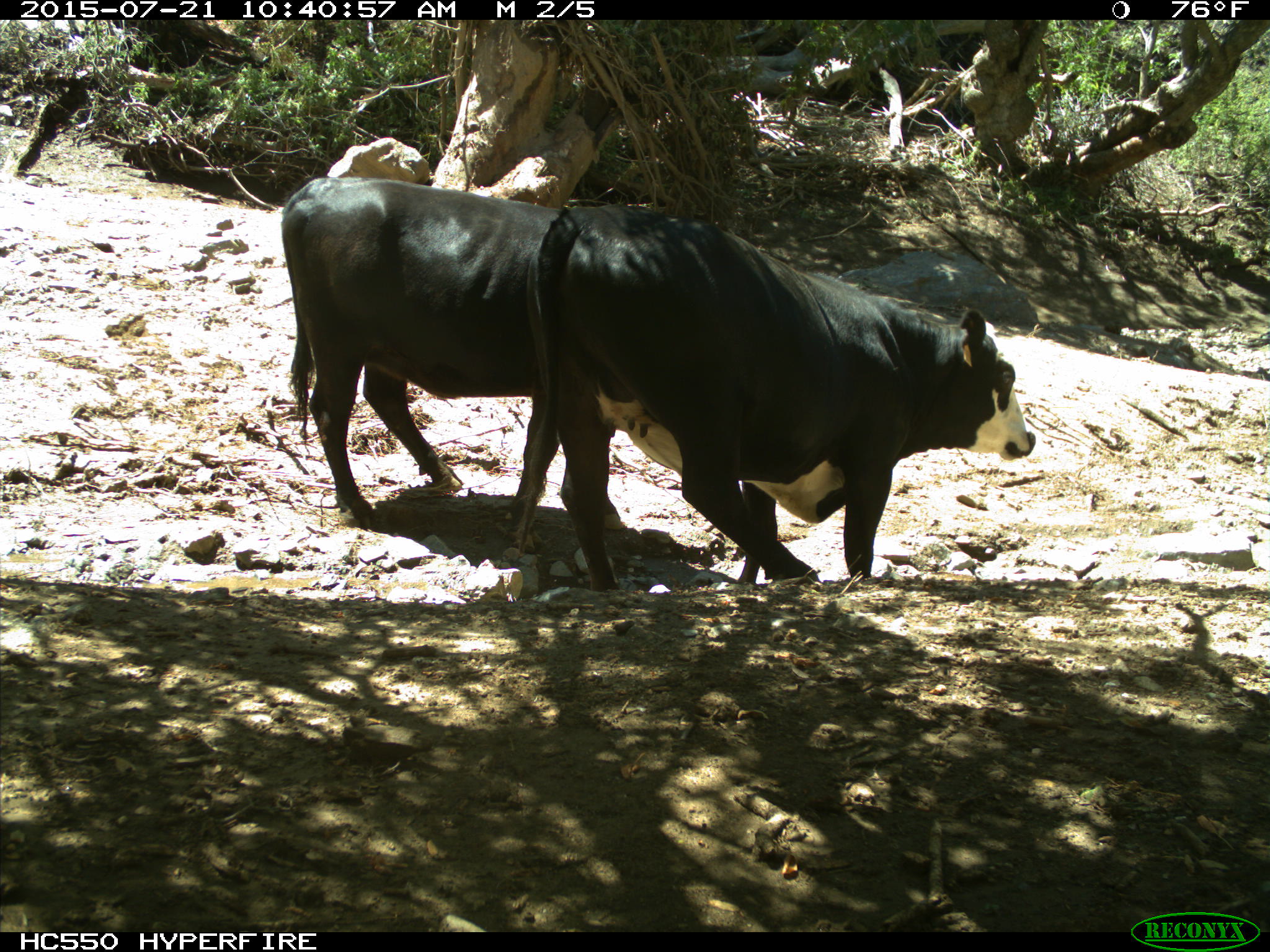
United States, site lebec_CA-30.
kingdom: Animalia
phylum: Chordata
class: Mammalia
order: Artiodactyla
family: Bovidae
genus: Bos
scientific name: Bos taurus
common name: domestic cow